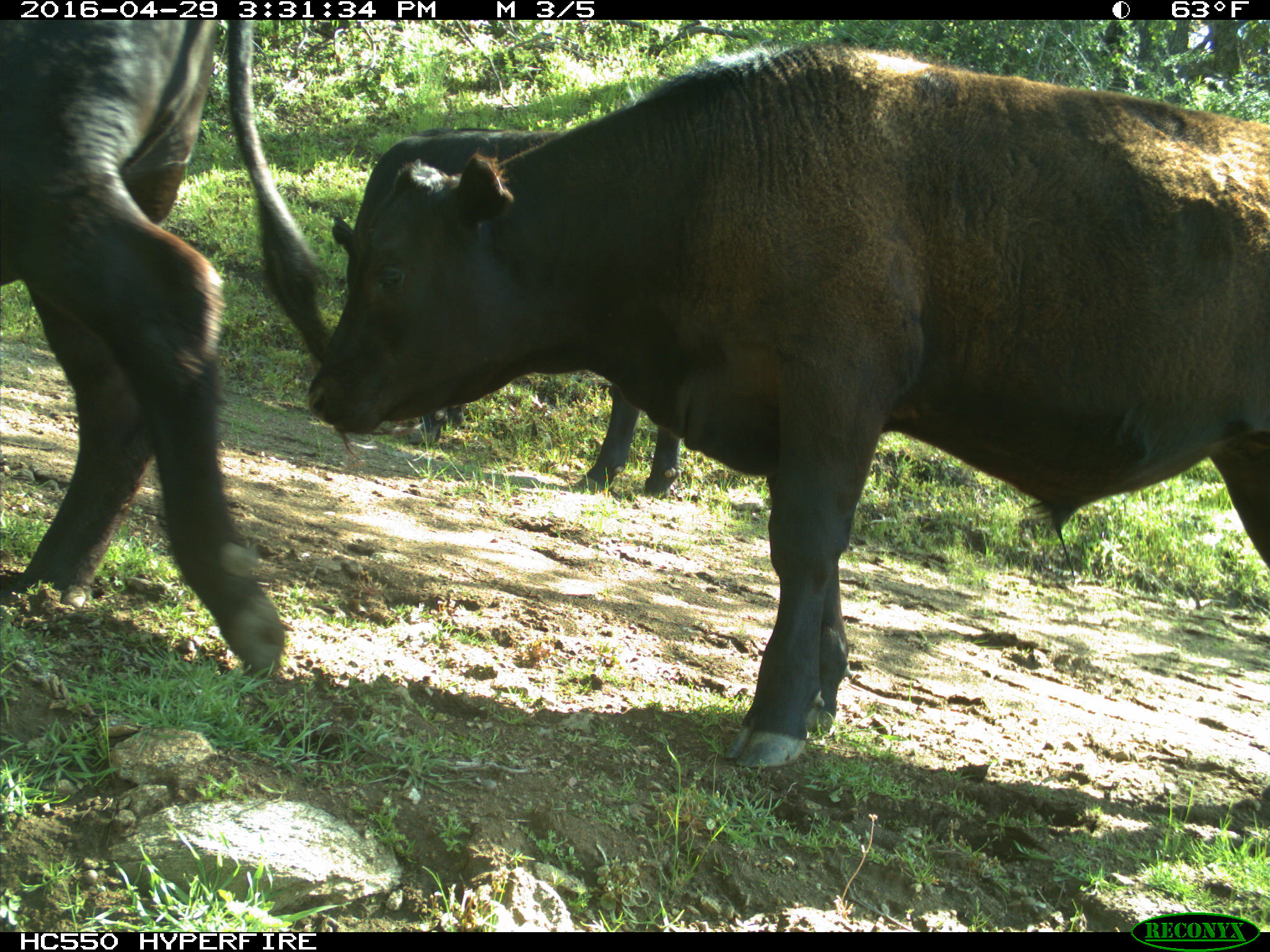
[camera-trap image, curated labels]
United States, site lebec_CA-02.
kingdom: Animalia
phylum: Chordata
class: Mammalia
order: Artiodactyla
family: Bovidae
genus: Bos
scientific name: Bos taurus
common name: domestic cow